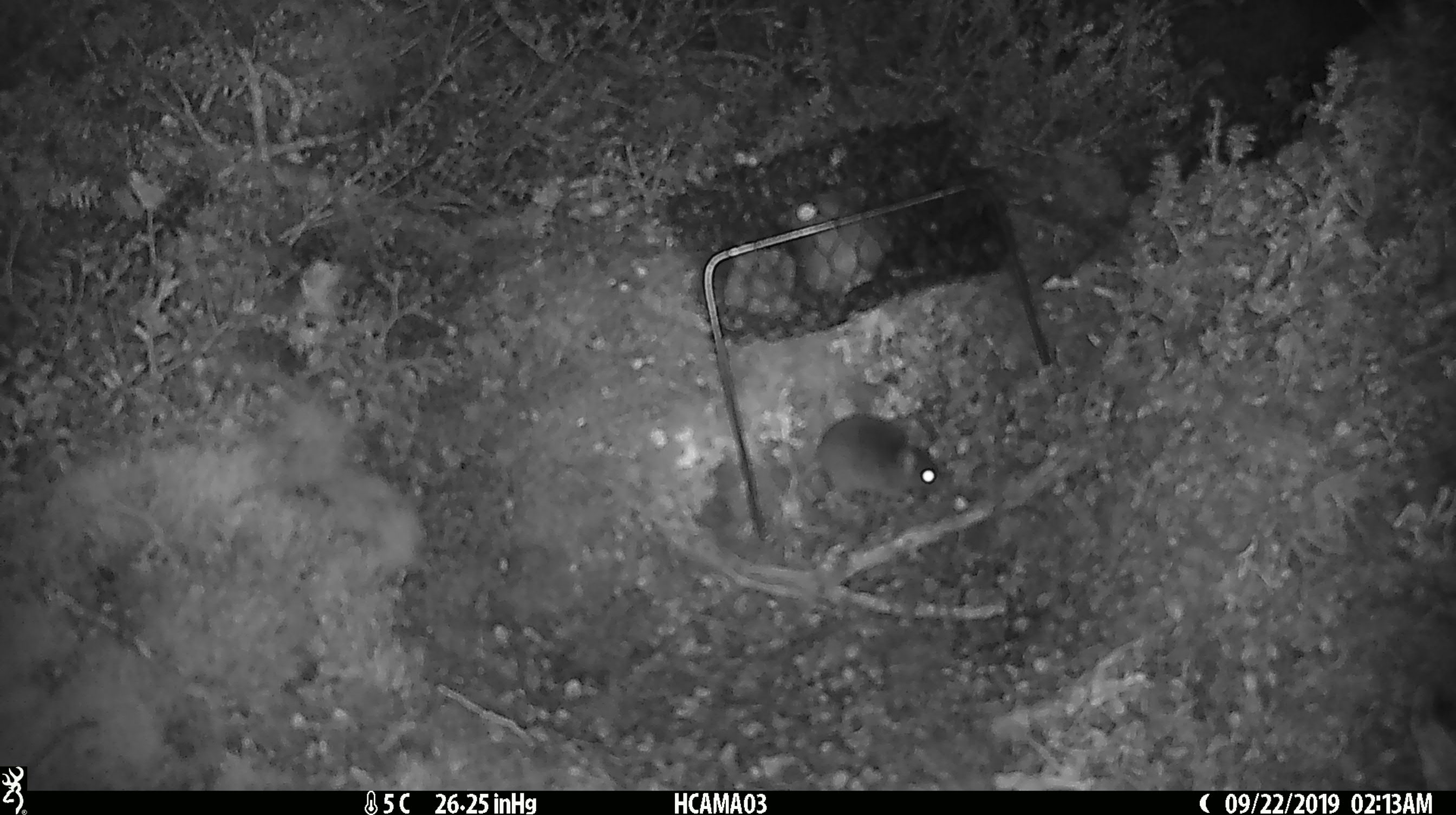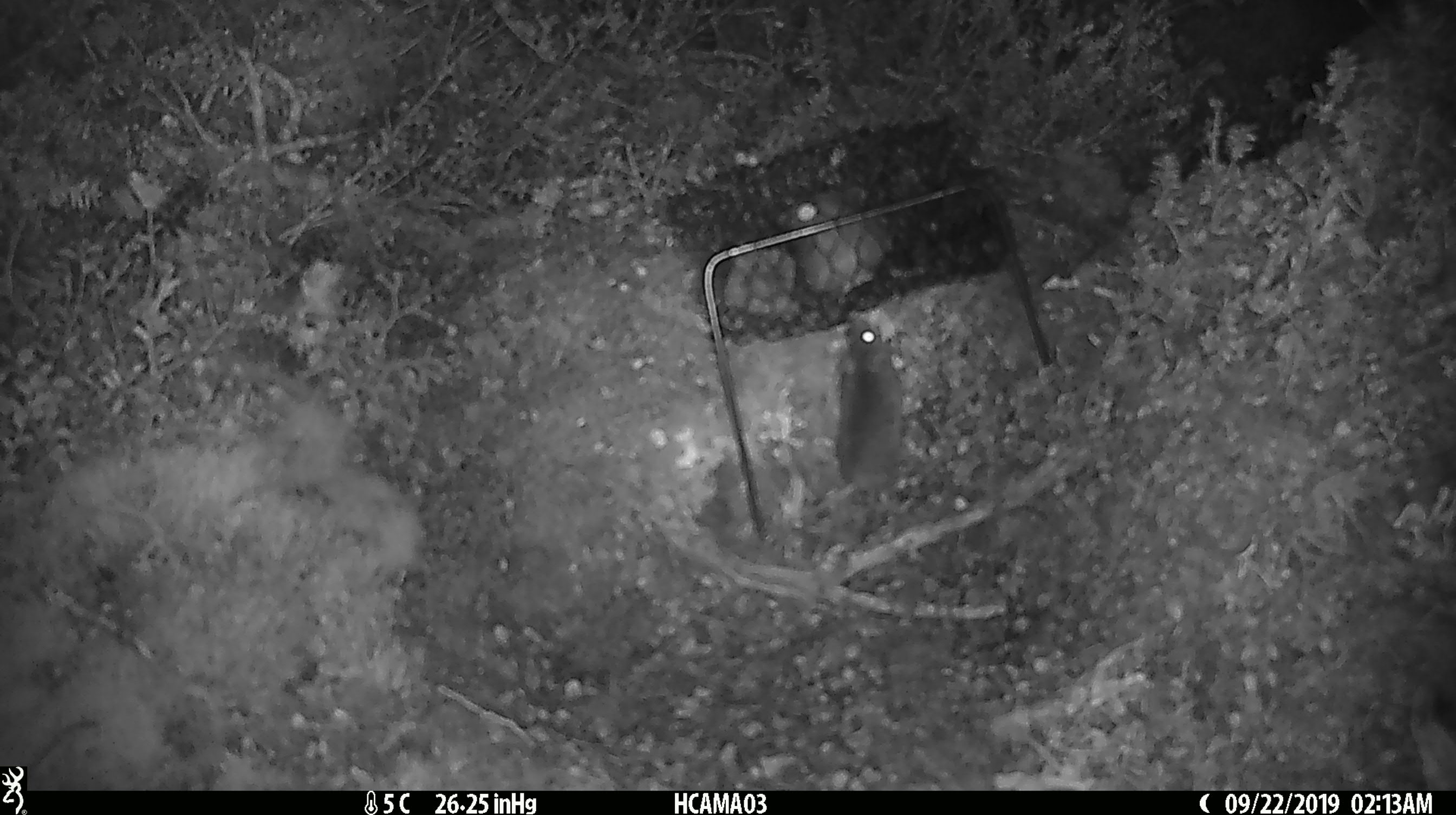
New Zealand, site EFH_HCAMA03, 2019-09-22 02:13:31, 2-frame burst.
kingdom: Animalia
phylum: Chordata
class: Mammalia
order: Rodentia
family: Muridae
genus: Mus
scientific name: Mus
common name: mouse